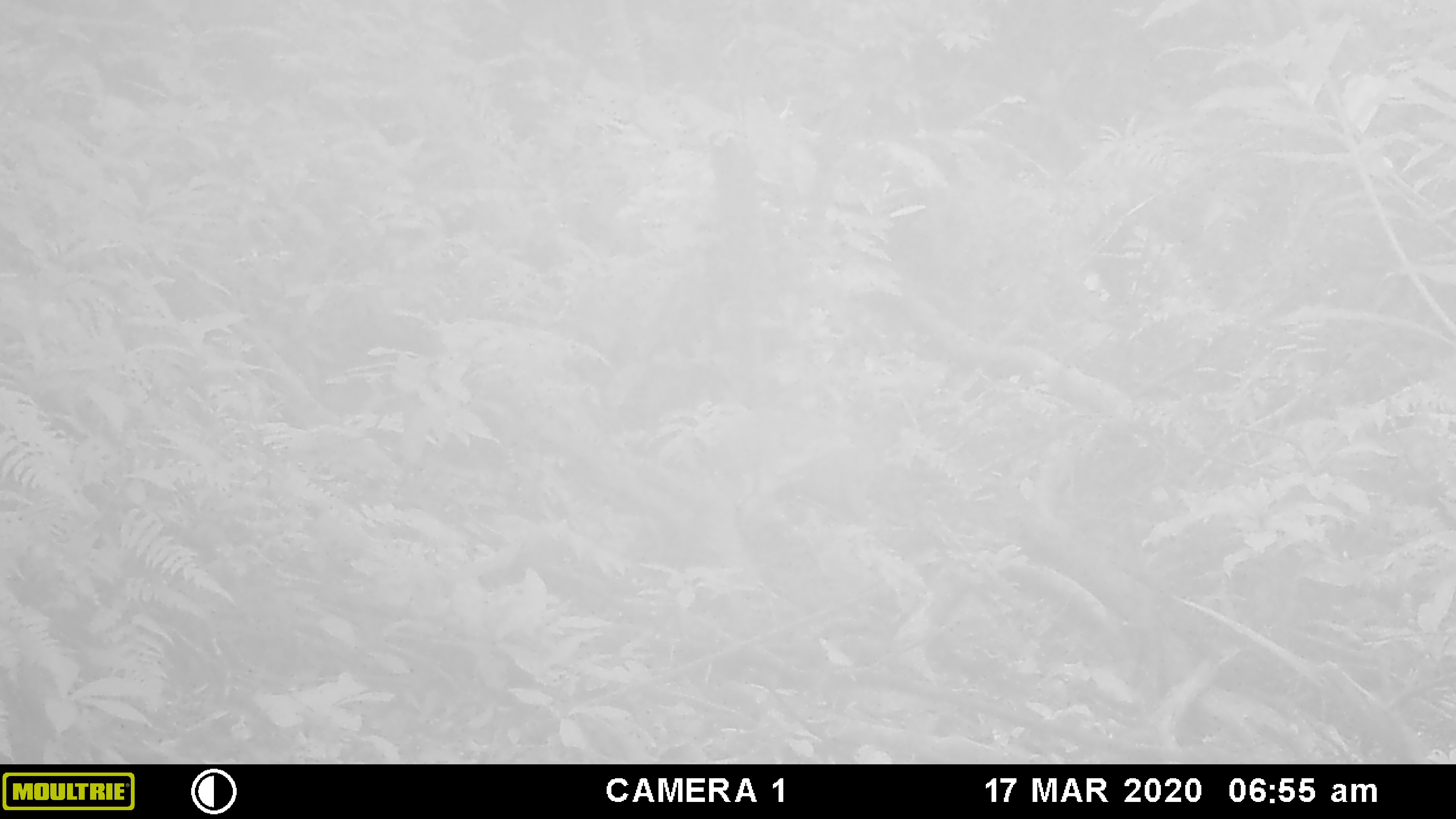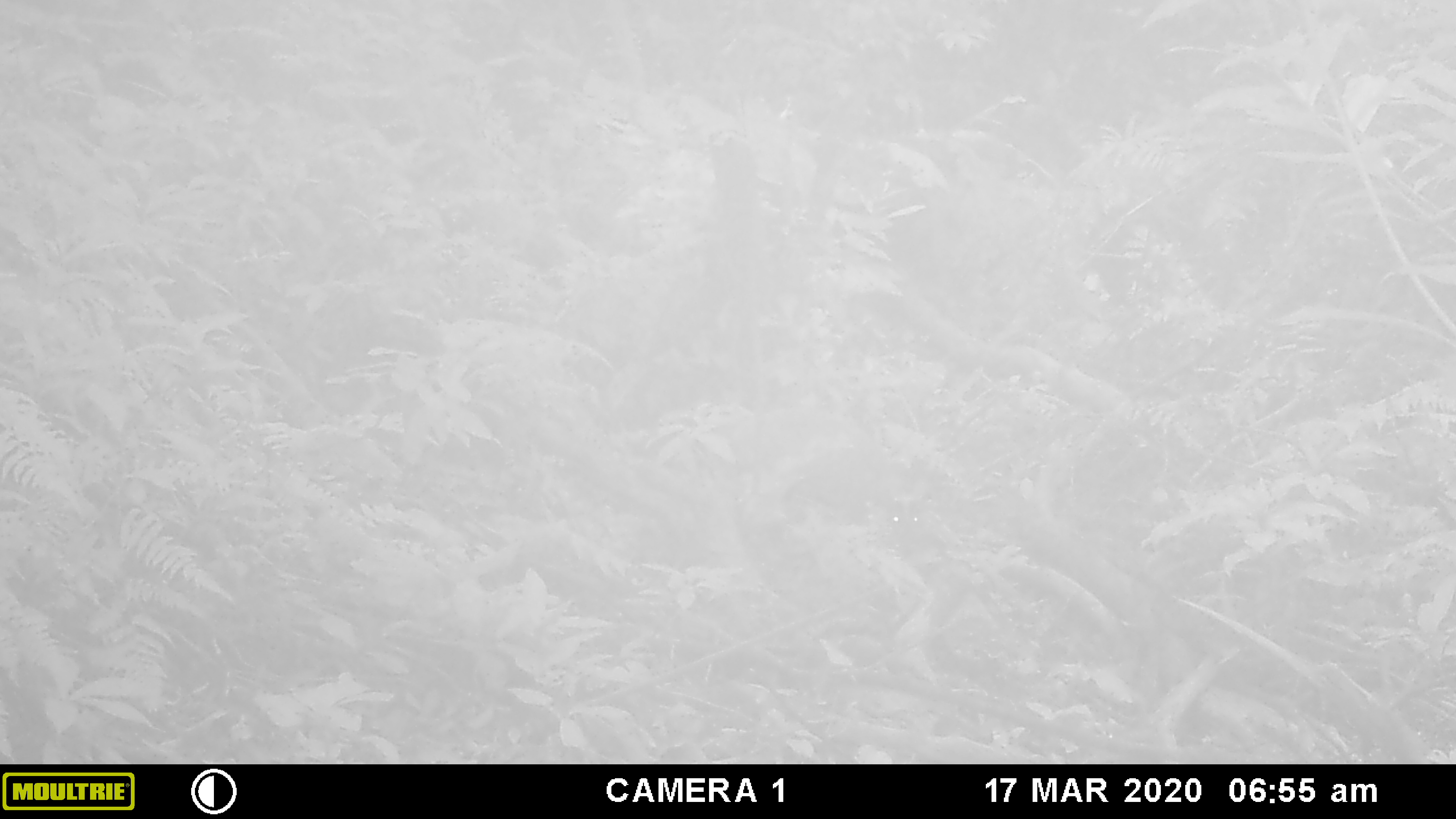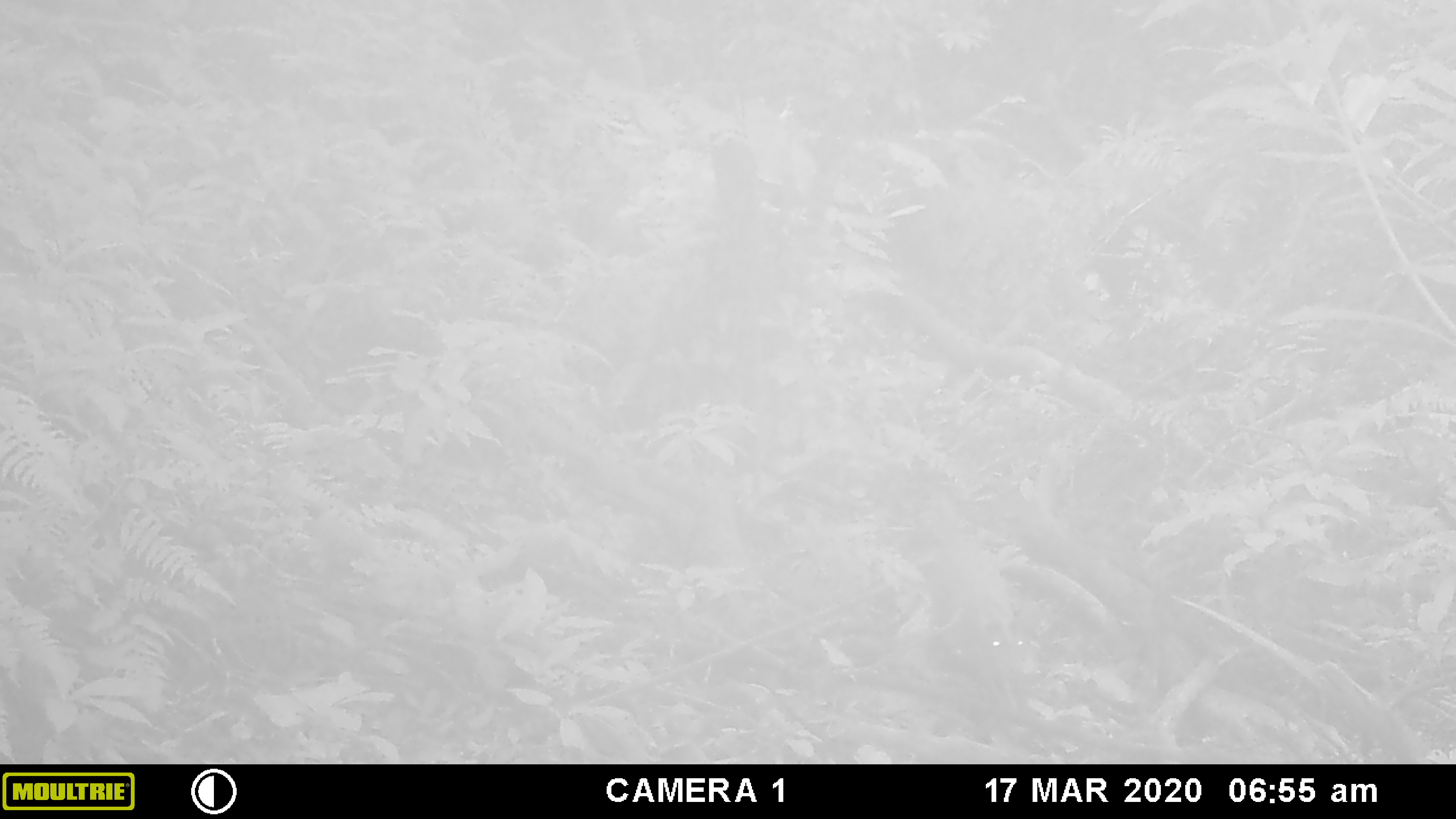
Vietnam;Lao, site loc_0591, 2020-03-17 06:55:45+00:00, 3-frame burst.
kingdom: Animalia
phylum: Chordata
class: Mammalia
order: Artiodactyla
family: Cervidae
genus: Muntiacus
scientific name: Muntiacus muntjak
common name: red muntjac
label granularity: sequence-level